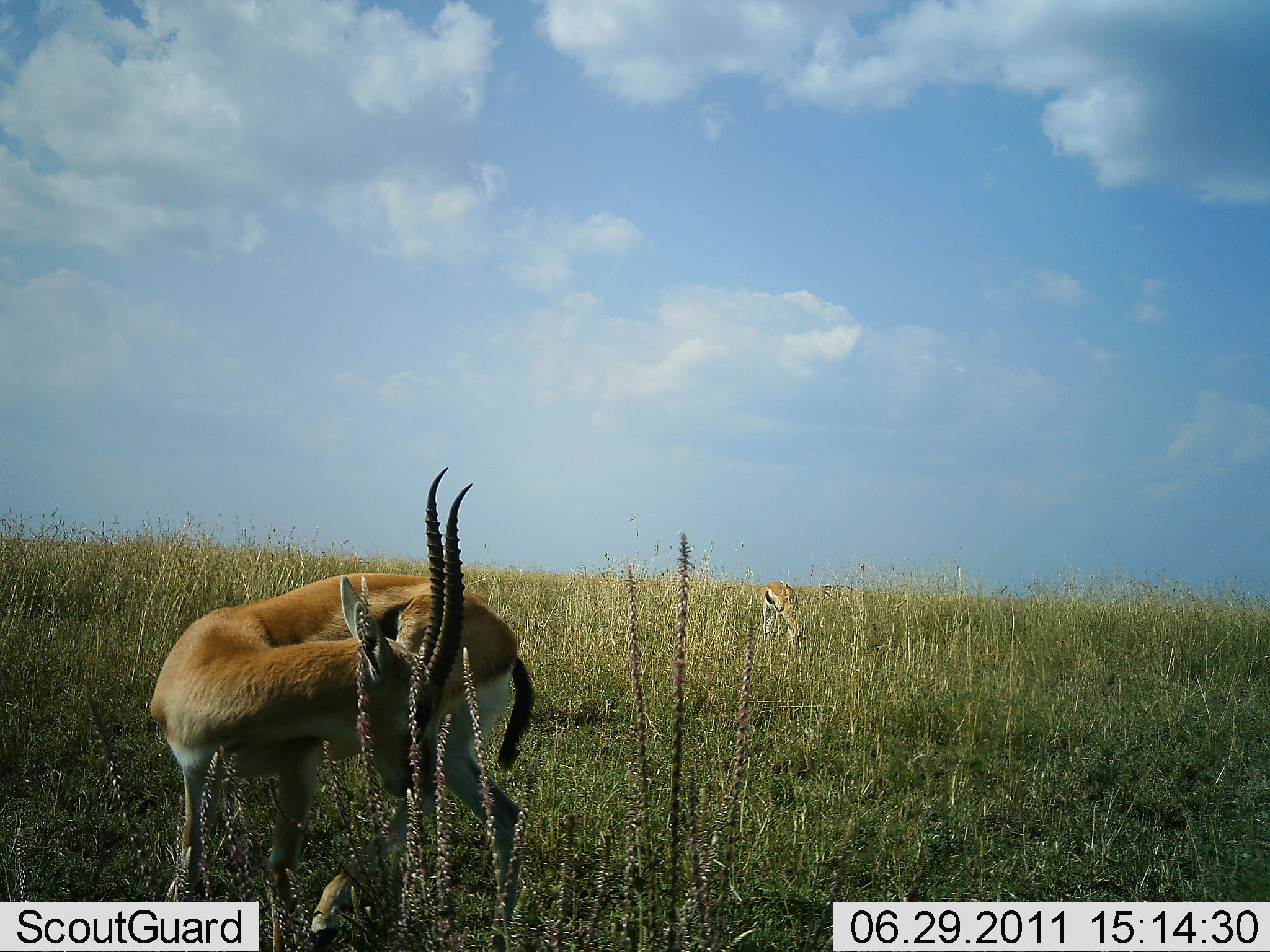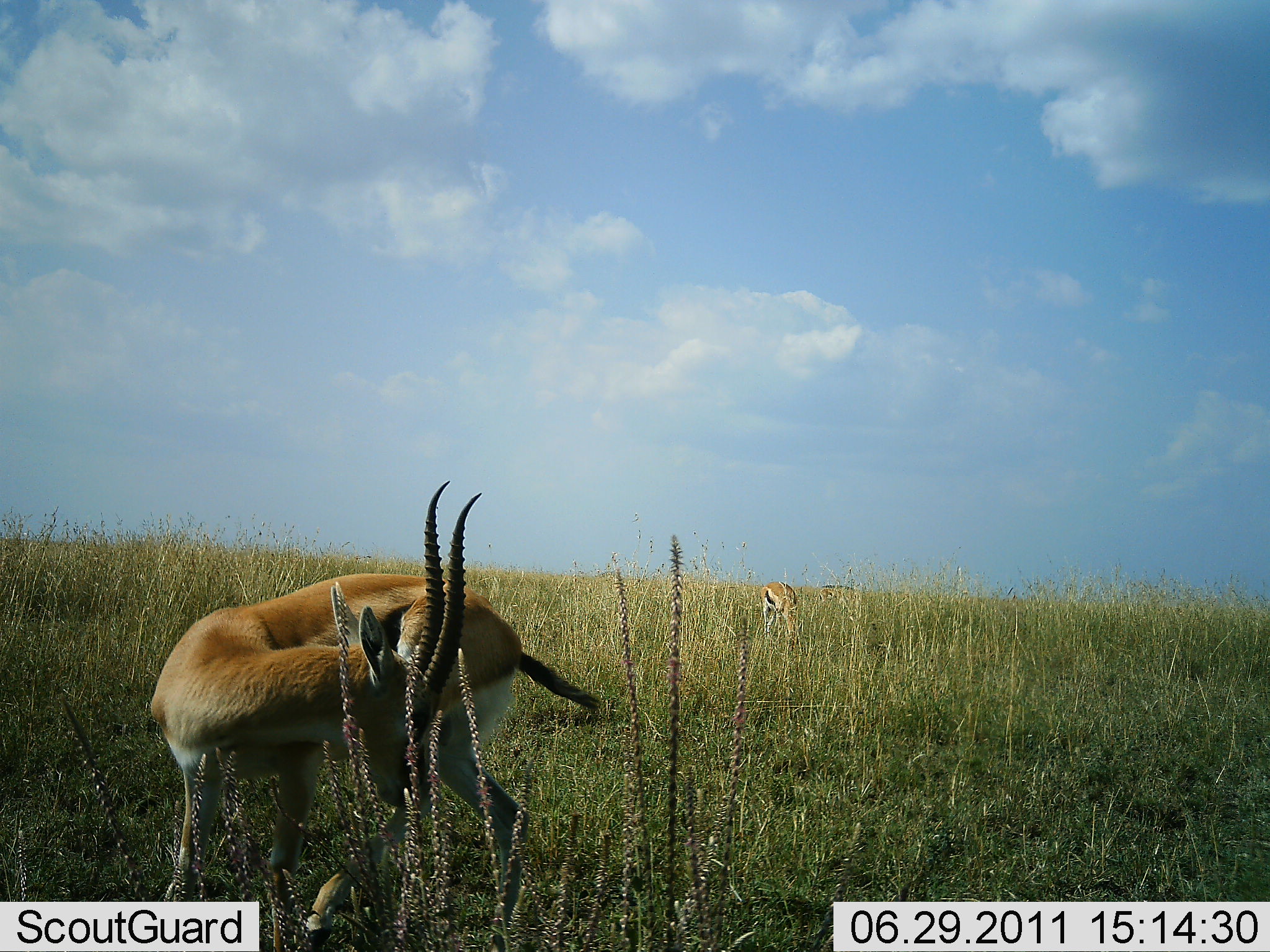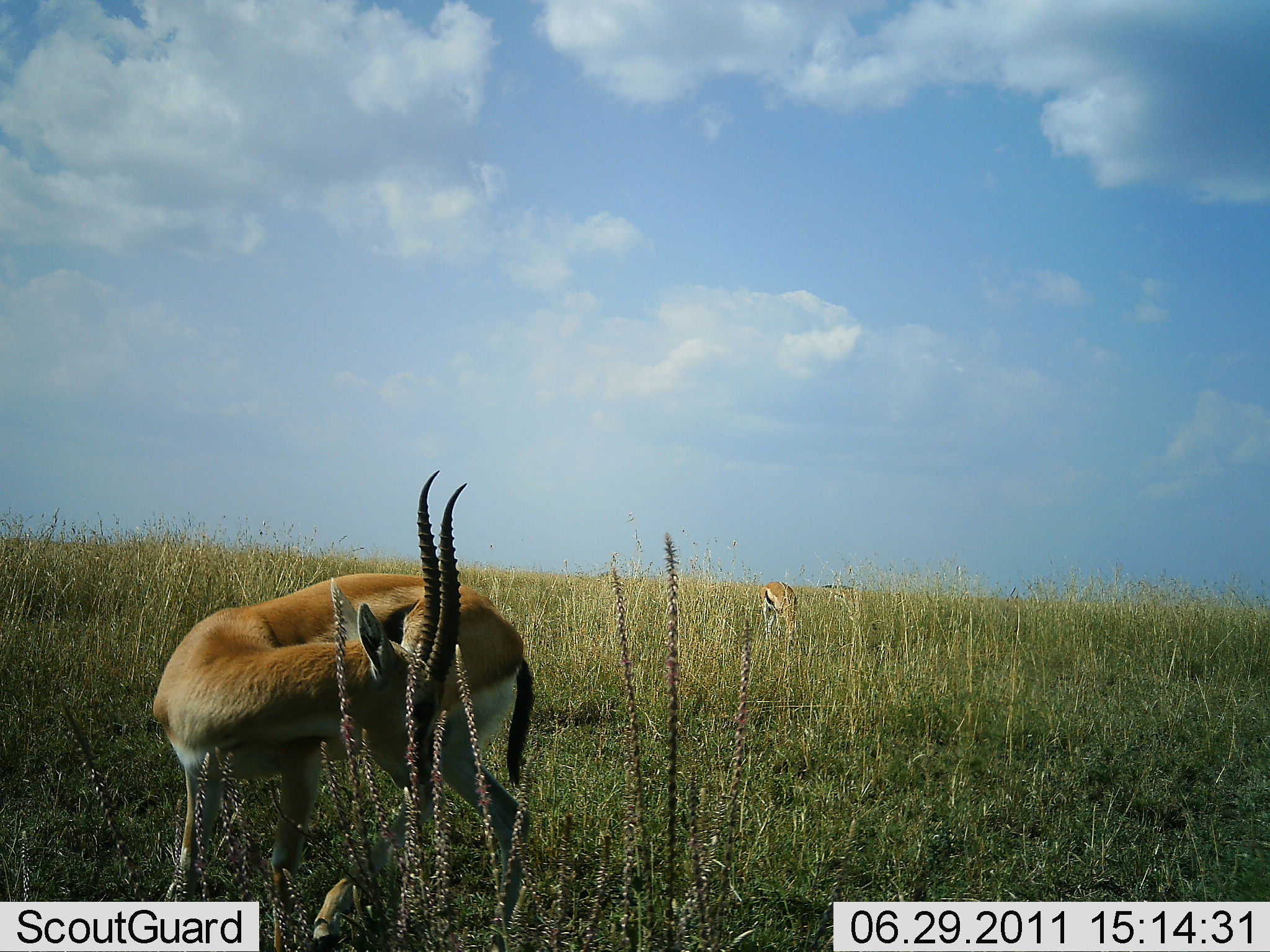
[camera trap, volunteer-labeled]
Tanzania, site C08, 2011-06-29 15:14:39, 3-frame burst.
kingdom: Animalia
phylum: Chordata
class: Mammalia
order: Artiodactyla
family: Bovidae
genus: Eudorcas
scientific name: Eudorcas thomsonii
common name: thomson's gazelle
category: gazellethomsons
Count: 2.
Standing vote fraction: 86%.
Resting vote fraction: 0%.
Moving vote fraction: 0%.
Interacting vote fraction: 14%.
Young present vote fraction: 0%.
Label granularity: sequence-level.